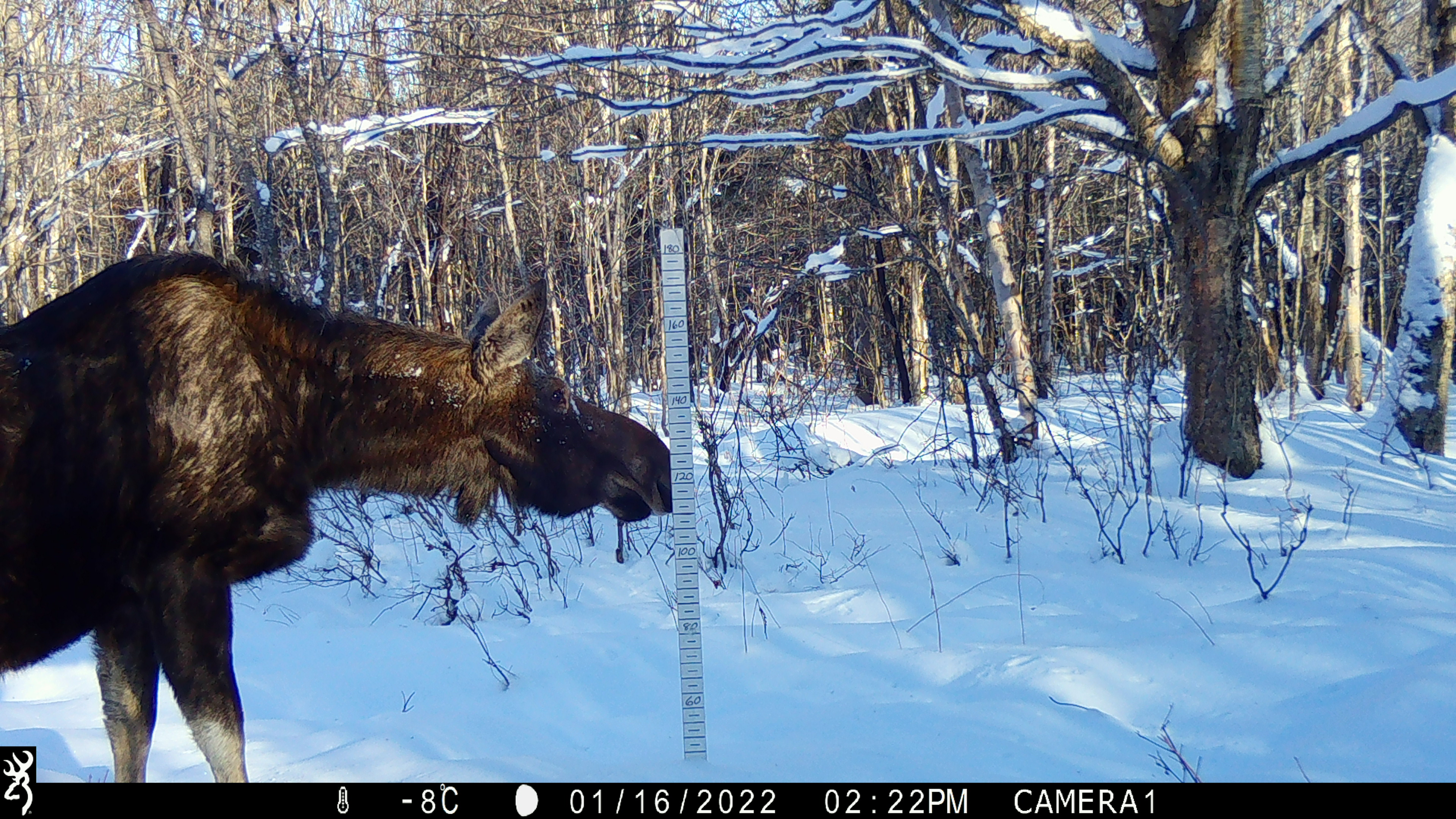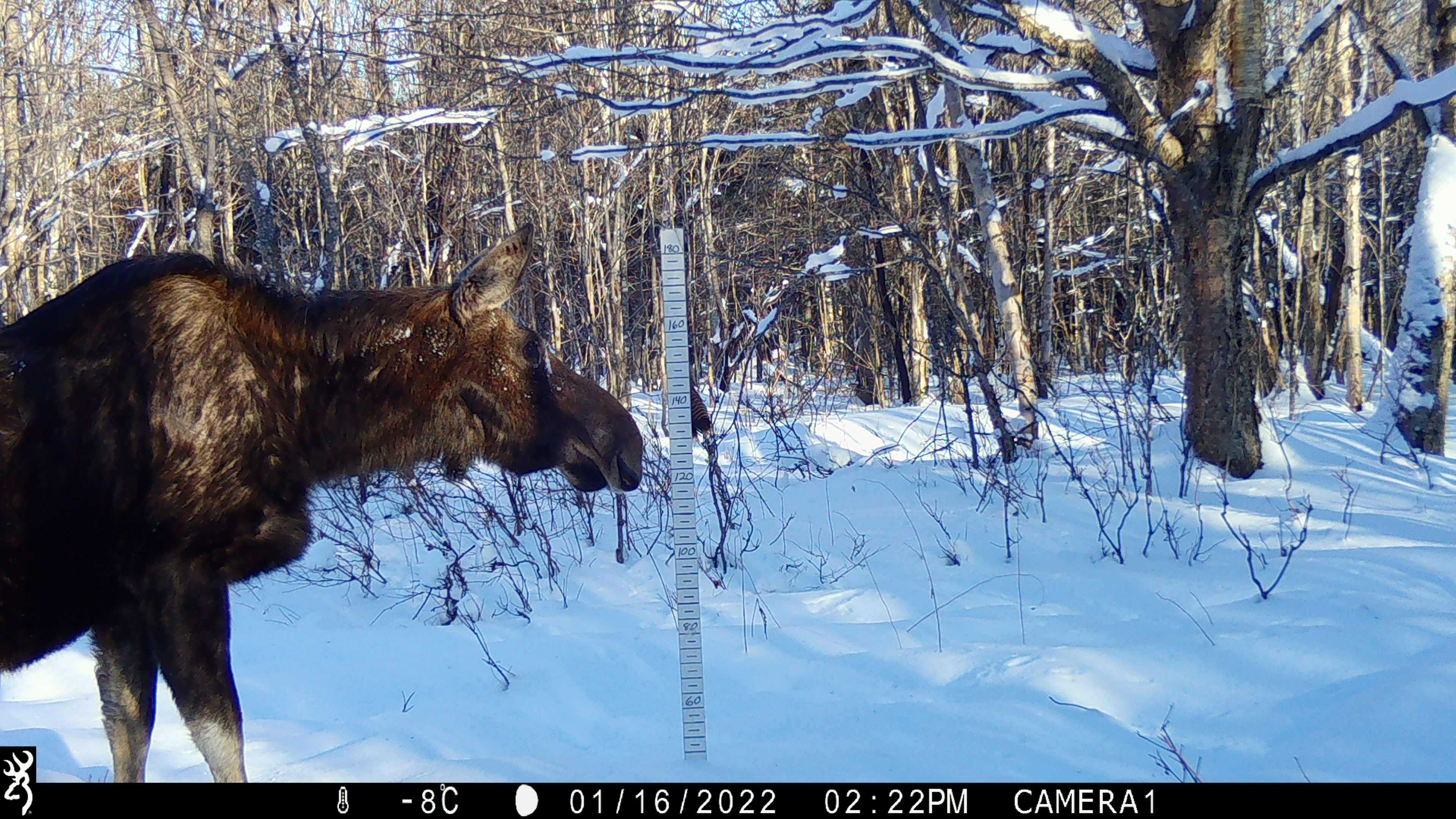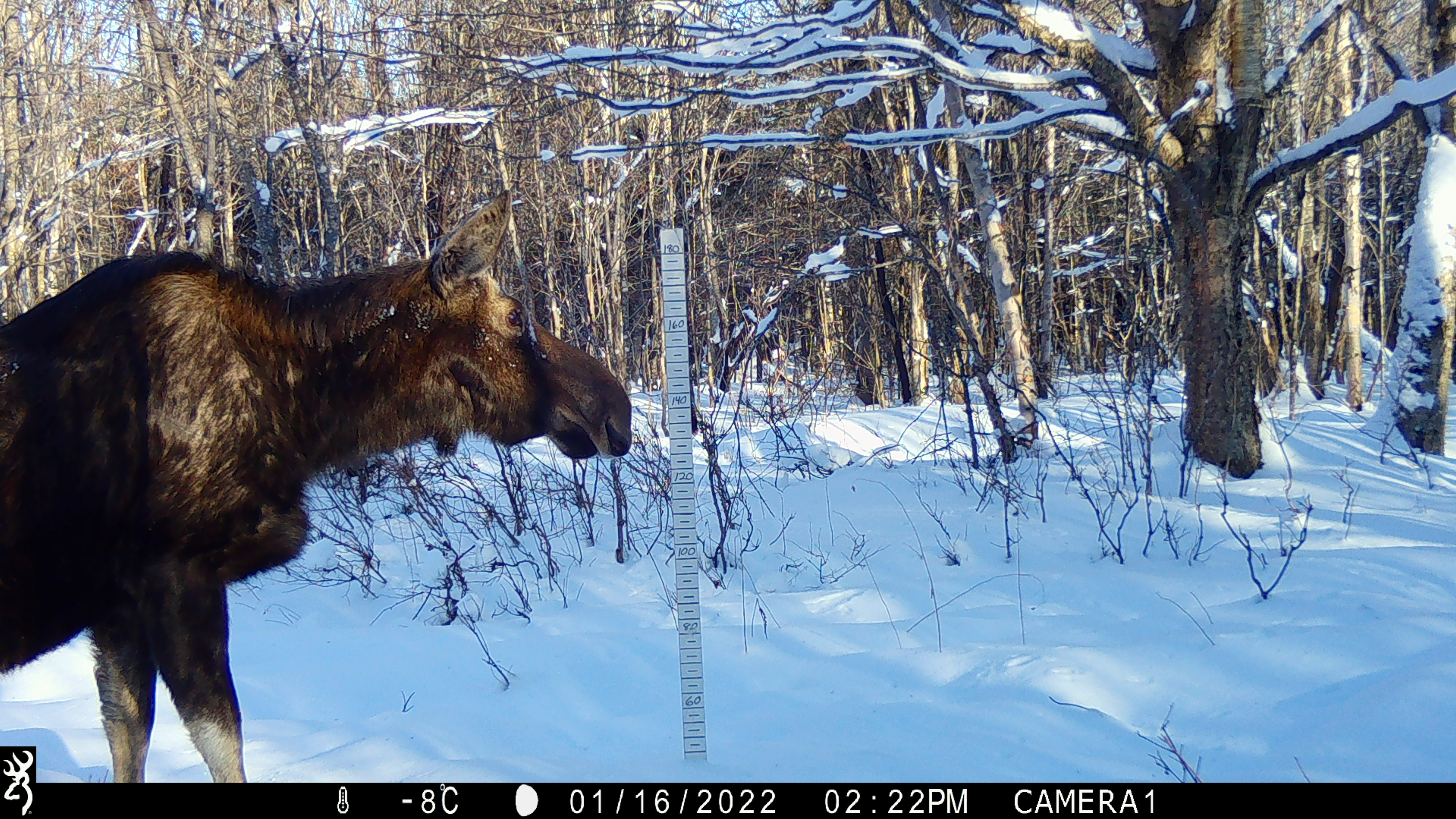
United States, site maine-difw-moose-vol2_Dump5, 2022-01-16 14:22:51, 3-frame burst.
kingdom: Animalia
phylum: Chordata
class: Mammalia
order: Artiodactyla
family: Cervidae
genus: Alces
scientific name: Alces alces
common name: moose